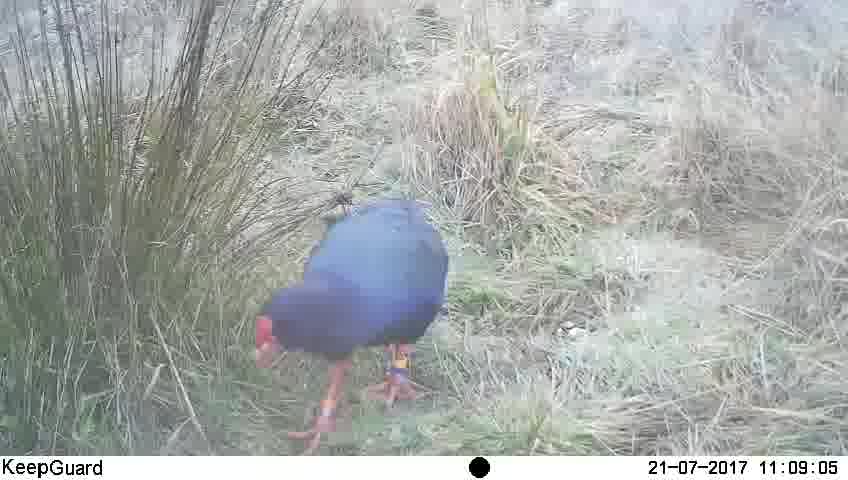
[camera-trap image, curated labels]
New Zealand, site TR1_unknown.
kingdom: Animalia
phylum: Chordata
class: Aves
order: Gruiformes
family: Rallidae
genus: Porphyrio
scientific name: Porphyrio mantelli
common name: takahe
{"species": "takahe (Porphyrio mantelli)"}